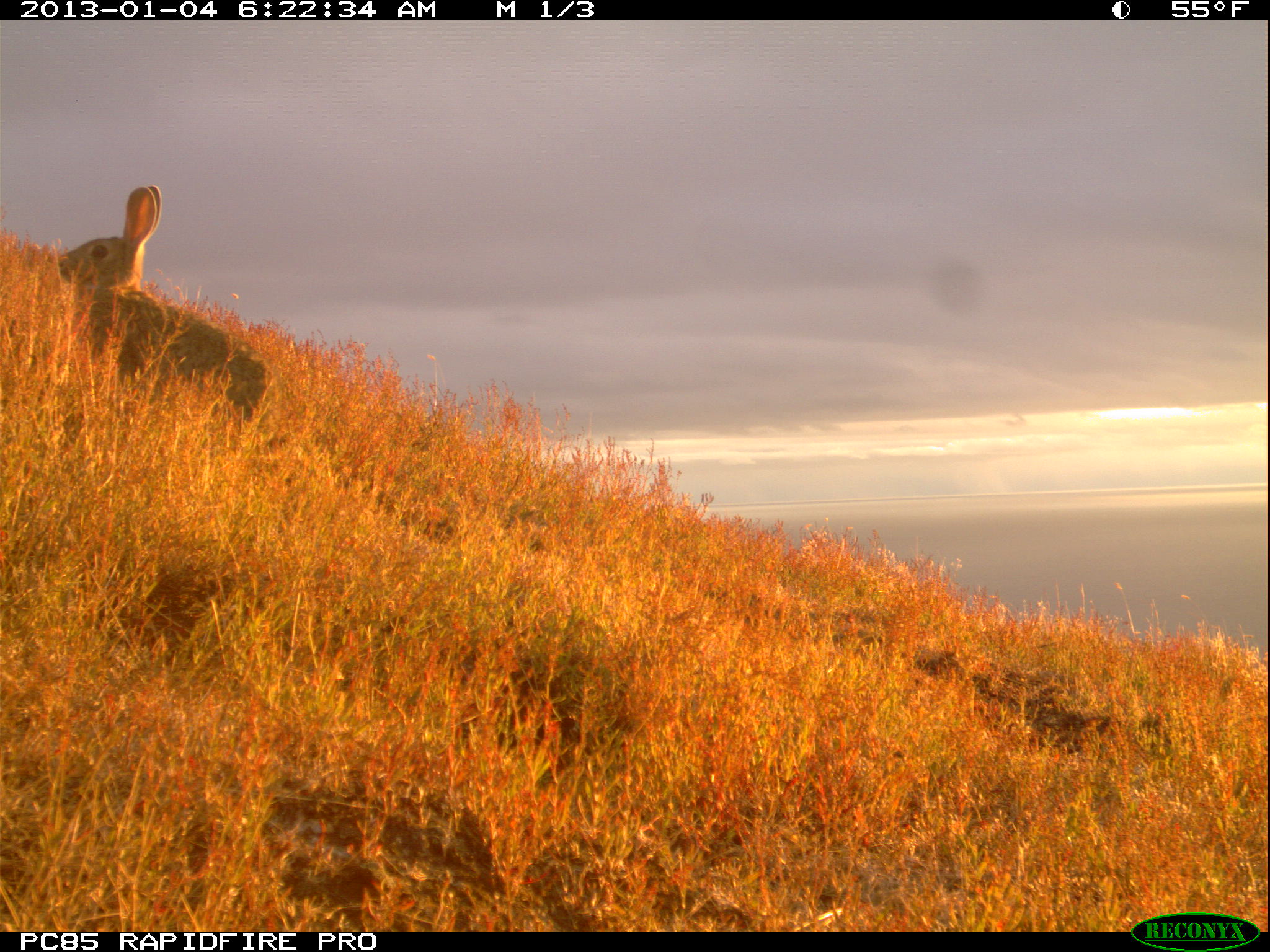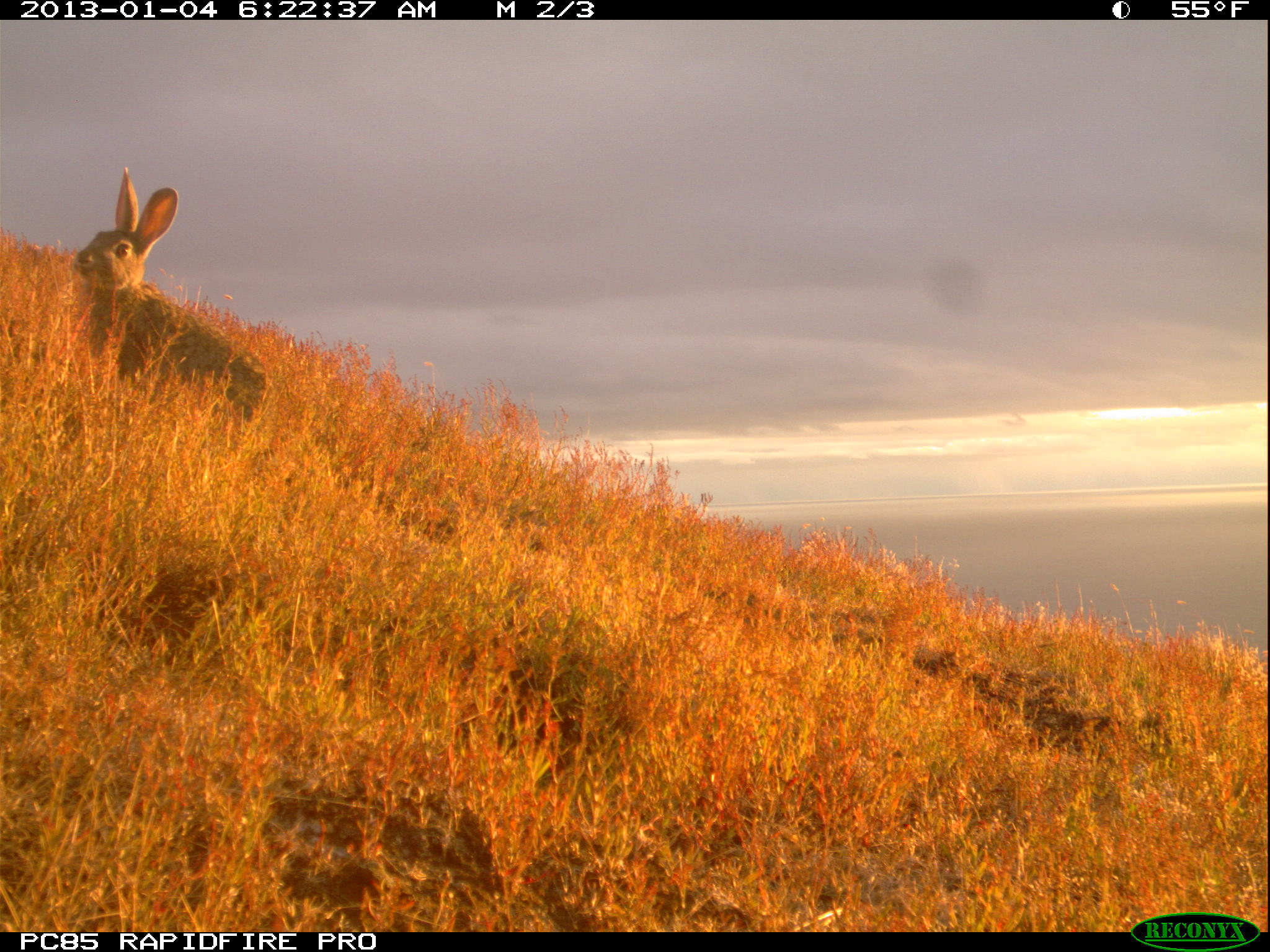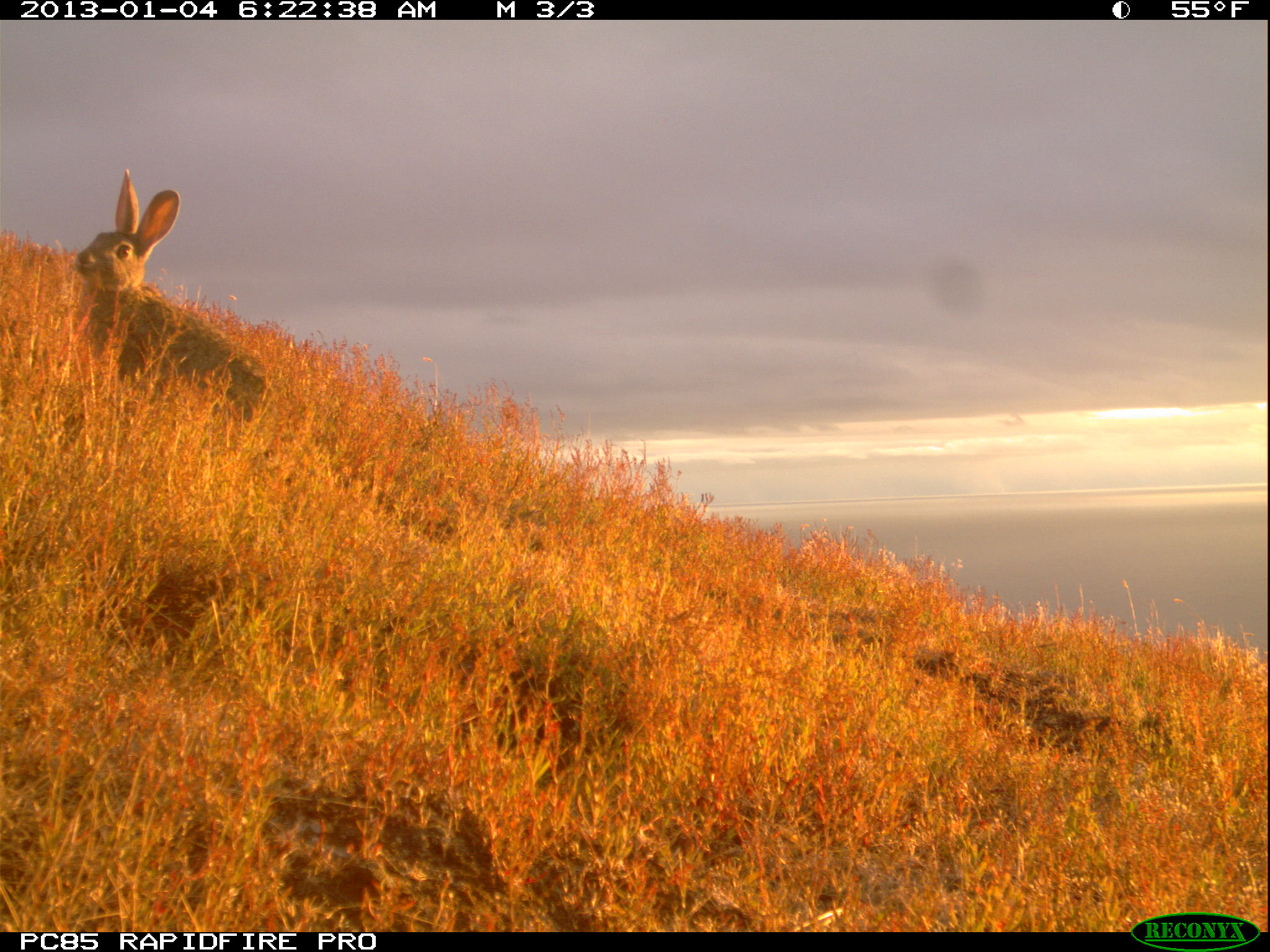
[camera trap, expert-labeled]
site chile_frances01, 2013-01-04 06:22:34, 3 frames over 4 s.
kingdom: Animalia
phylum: Chordata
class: Mammalia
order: Lagomorpha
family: Leporidae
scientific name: Leporidae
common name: rabbits and hares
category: rabbit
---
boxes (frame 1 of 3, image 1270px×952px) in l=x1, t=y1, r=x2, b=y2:
rabbit: l=53, t=185, r=268, b=438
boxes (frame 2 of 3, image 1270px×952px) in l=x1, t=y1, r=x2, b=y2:
rabbit: l=63, t=169, r=267, b=429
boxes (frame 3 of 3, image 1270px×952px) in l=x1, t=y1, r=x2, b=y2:
rabbit: l=66, t=170, r=267, b=431